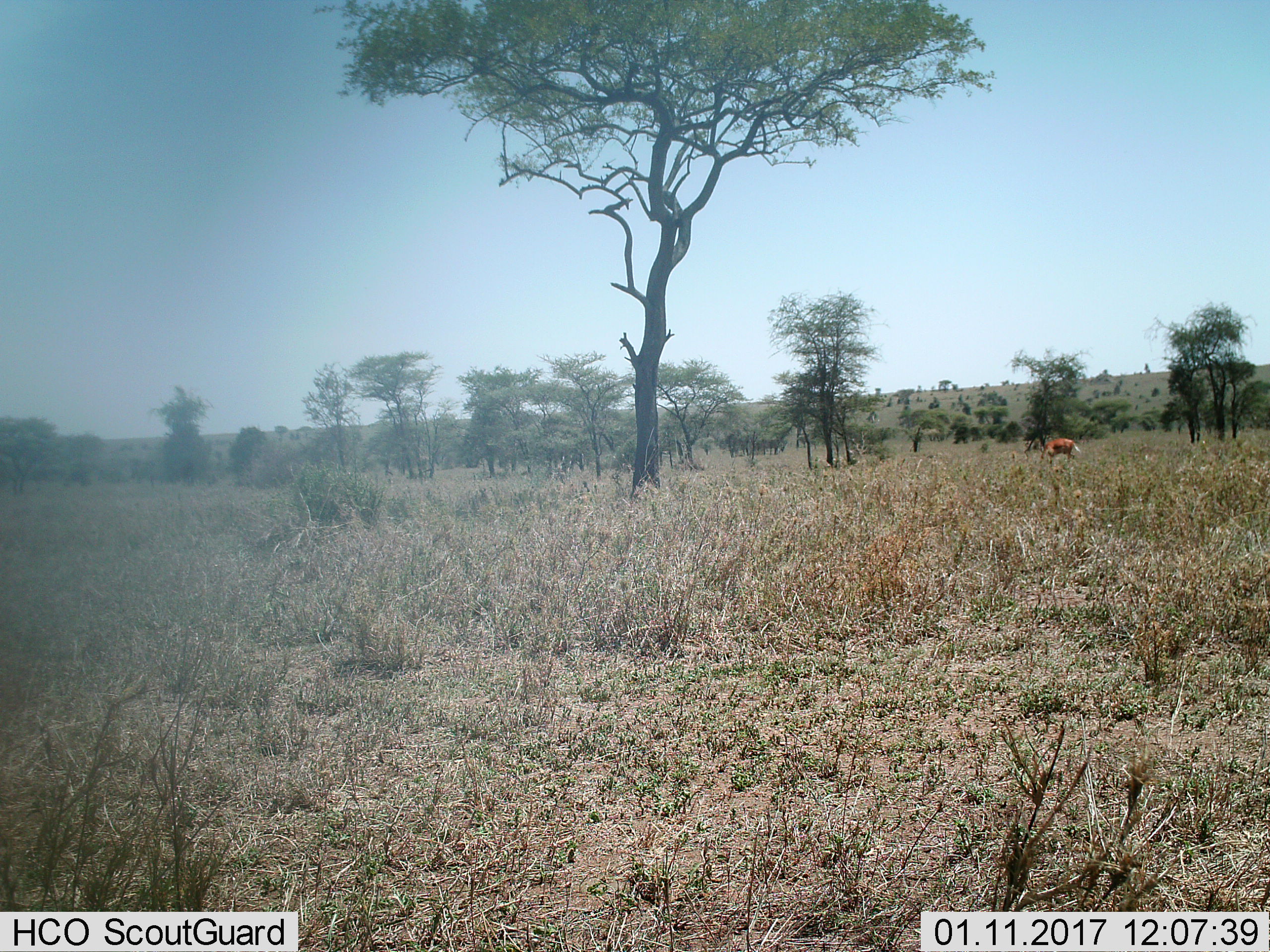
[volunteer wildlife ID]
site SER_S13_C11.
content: unidentified animal